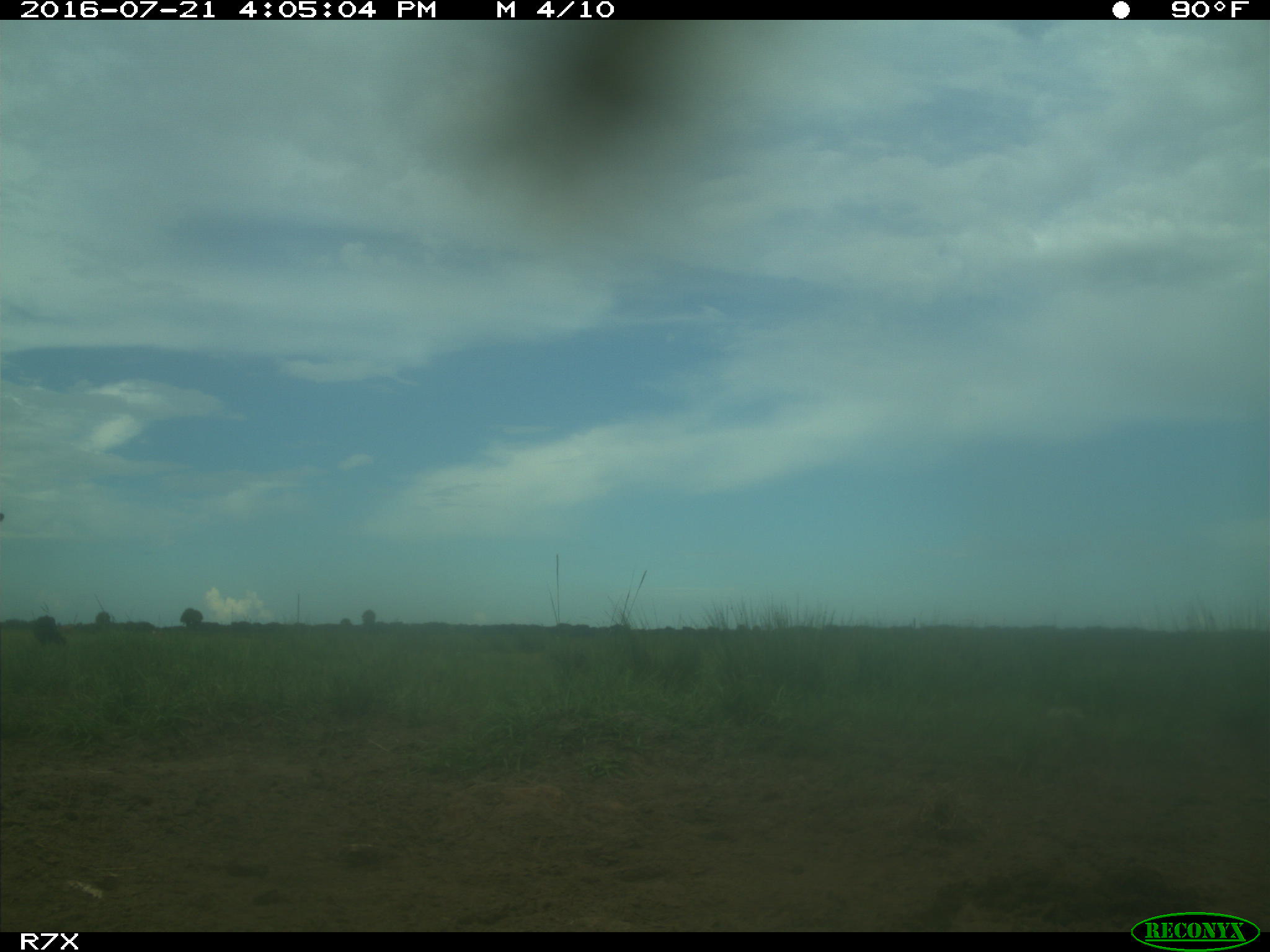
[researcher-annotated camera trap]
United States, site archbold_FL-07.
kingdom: Animalia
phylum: Chordata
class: Mammalia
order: Artiodactyla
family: Bovidae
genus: Bos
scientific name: Bos taurus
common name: domestic cow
Bos taurus (domestic cow).